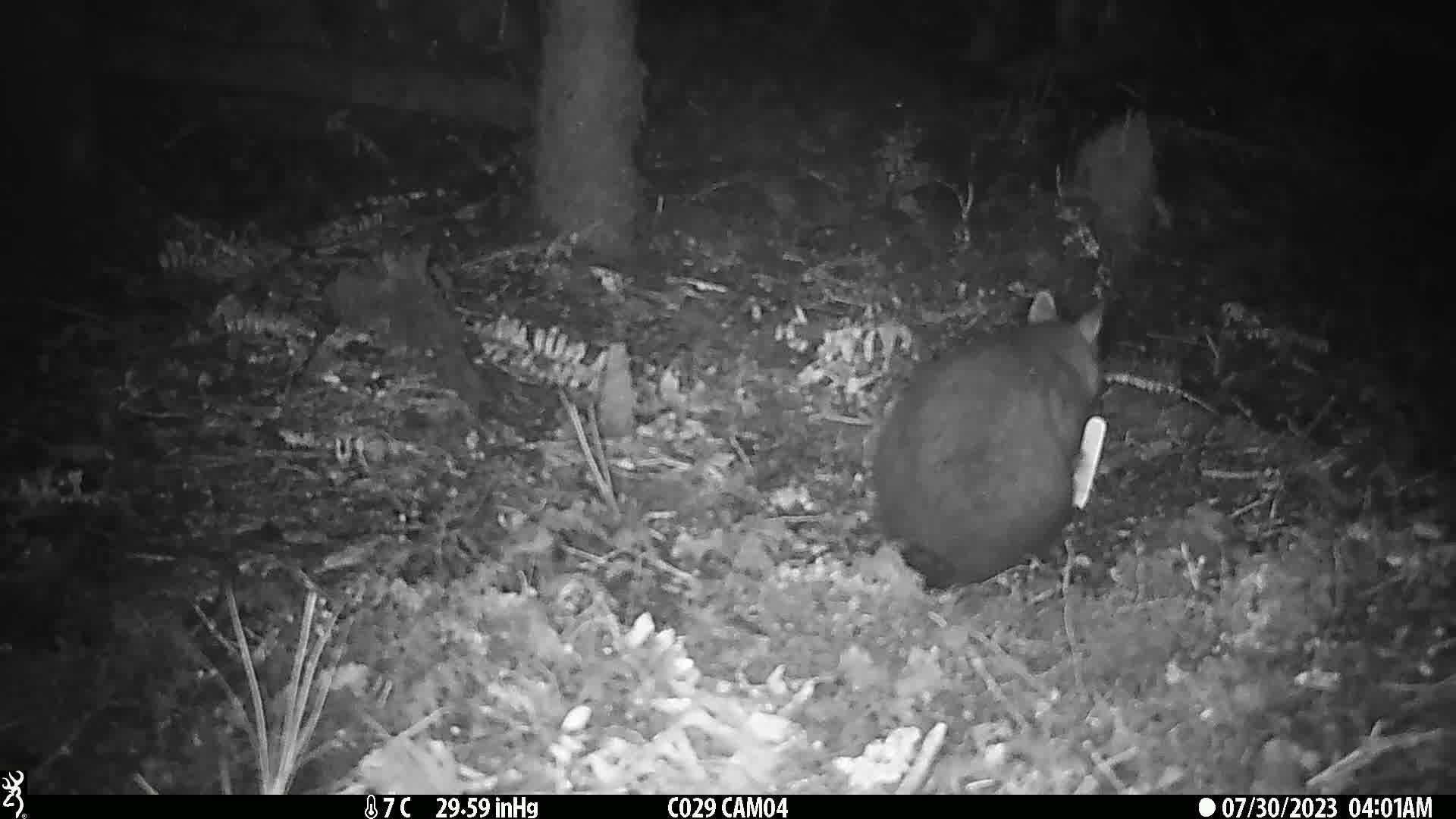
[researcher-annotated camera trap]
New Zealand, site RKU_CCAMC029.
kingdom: Animalia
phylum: Chordata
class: Mammalia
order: Diprotodontia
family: Phalangeridae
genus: Trichosurus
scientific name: Trichosurus vulpecula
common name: common brushtail possum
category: possum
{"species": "possum (common brushtail possum) (Trichosurus vulpecula)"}